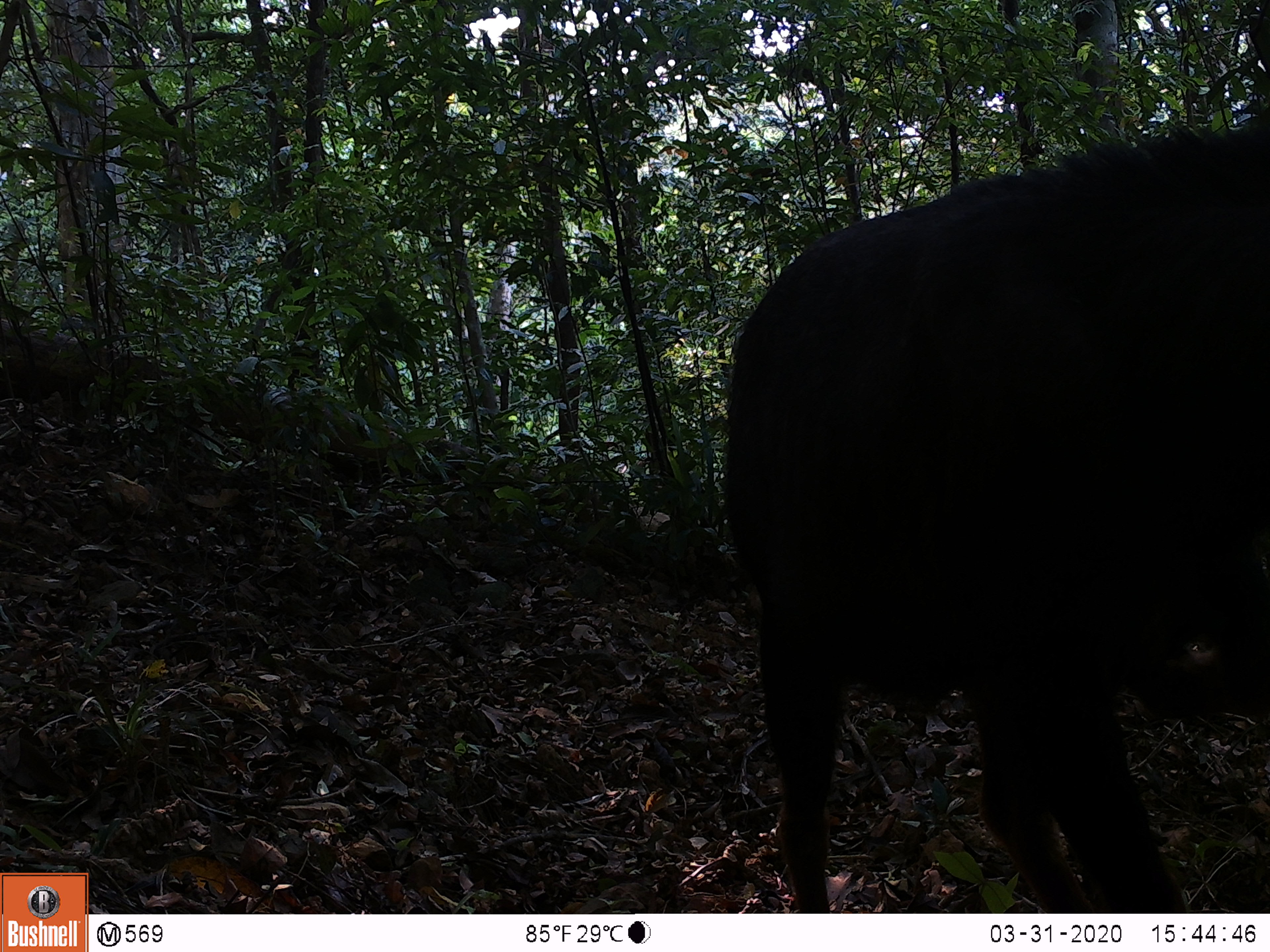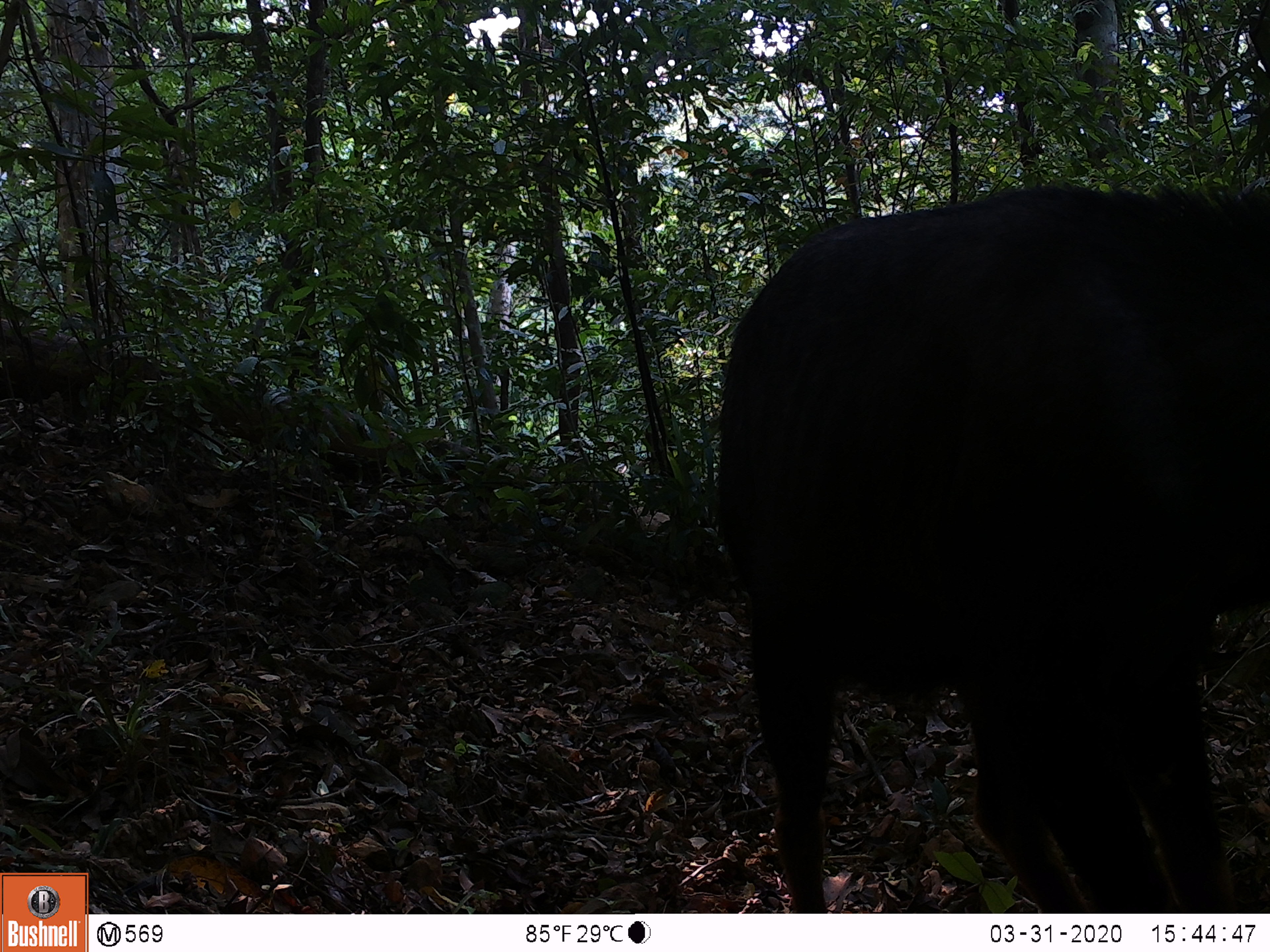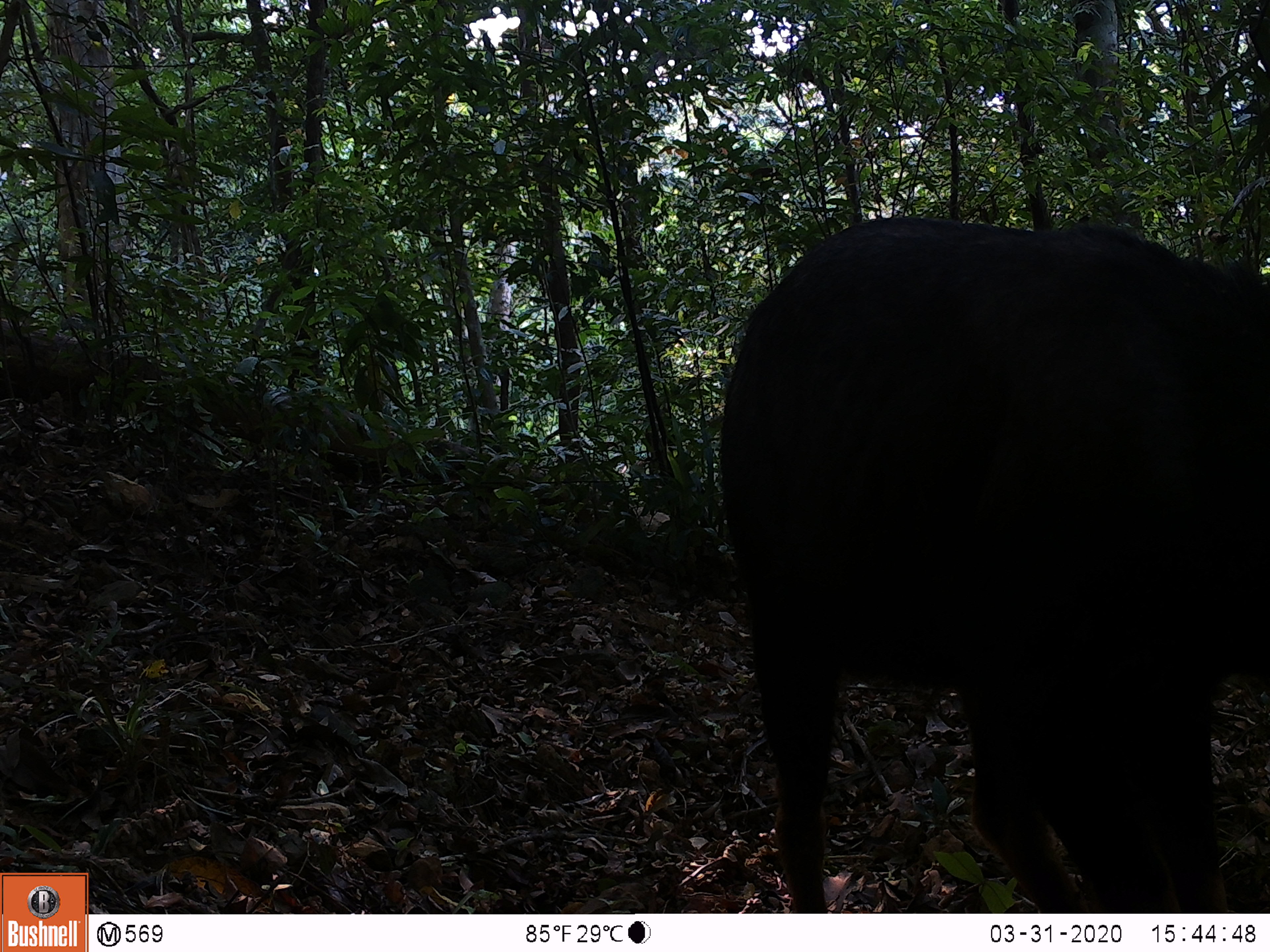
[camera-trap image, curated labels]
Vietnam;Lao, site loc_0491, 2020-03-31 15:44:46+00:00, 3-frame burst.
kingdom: Animalia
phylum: Chordata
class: Mammalia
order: Artiodactyla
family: Bovidae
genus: Capricornis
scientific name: Capricornis sumatraensis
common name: chinese serow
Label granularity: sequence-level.